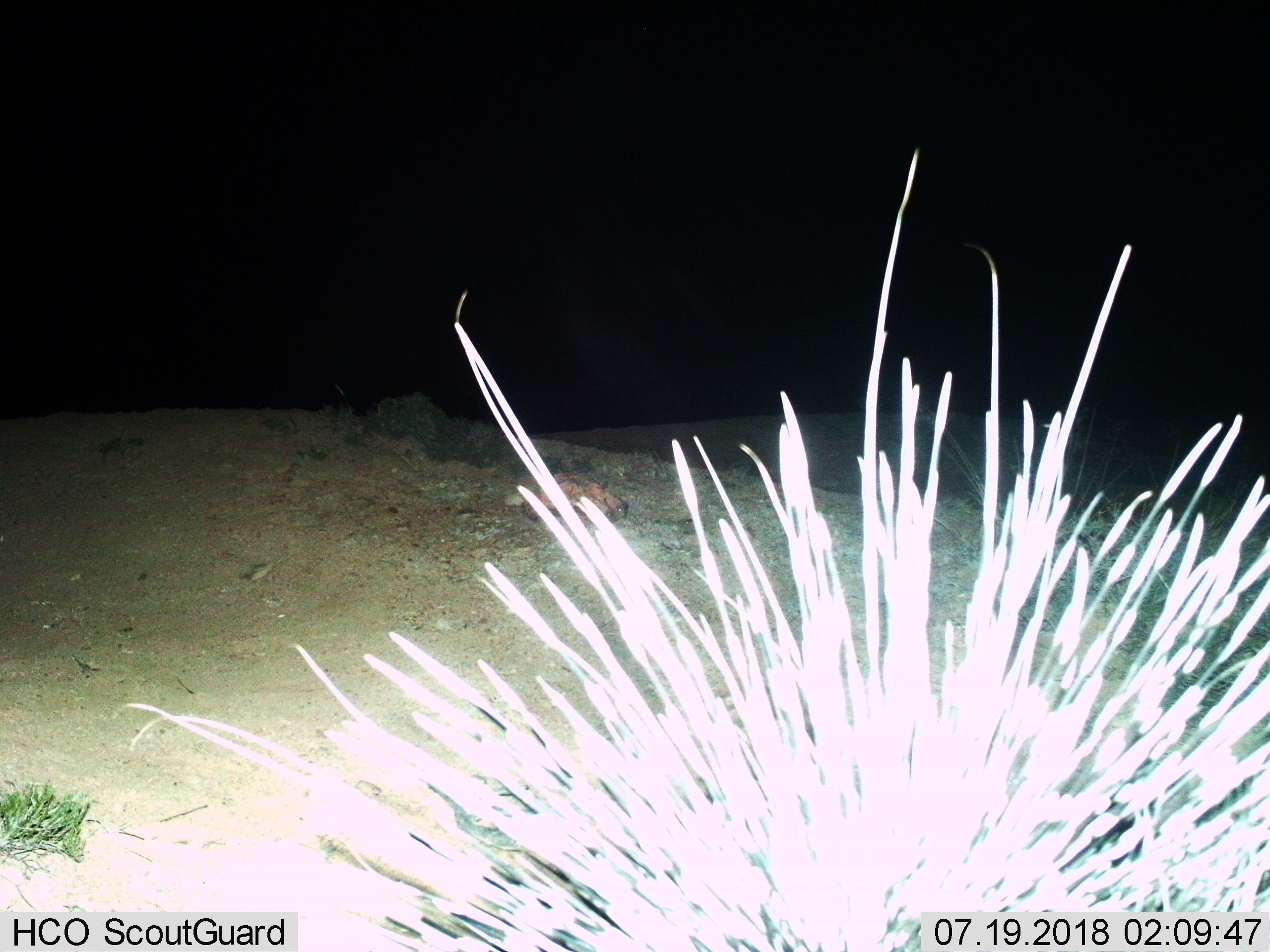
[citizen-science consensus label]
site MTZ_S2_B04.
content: unidentified animal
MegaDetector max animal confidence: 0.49